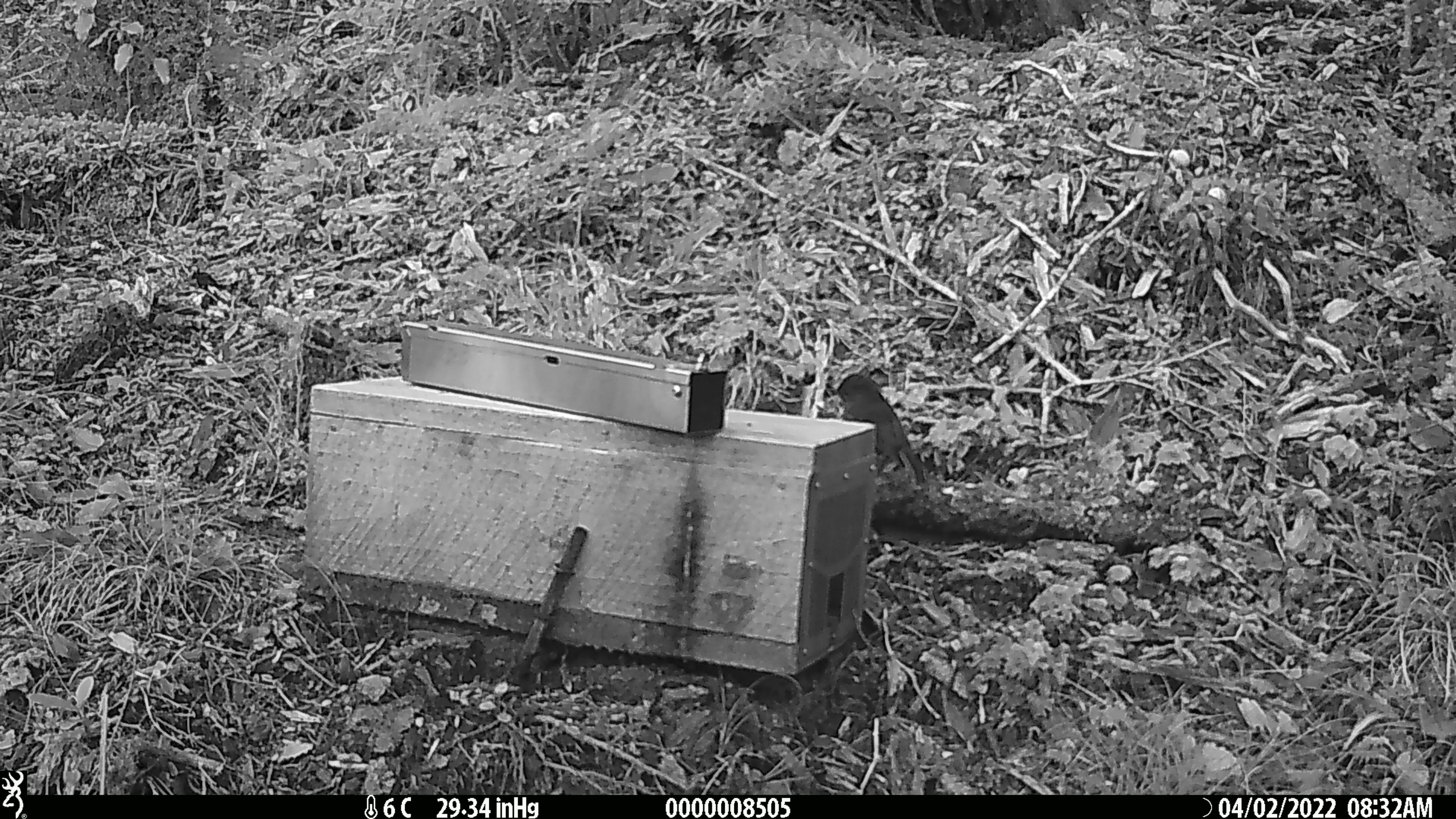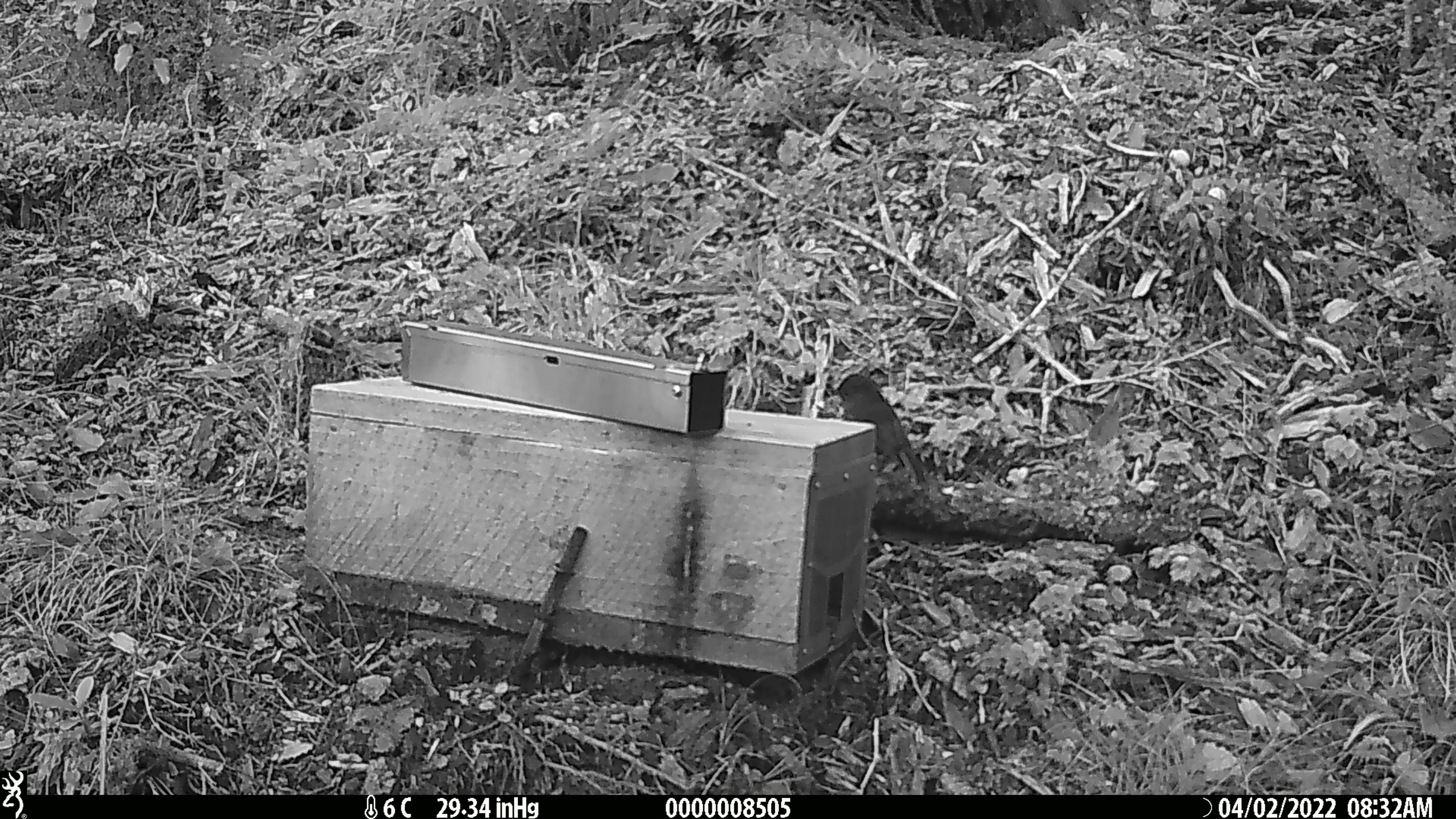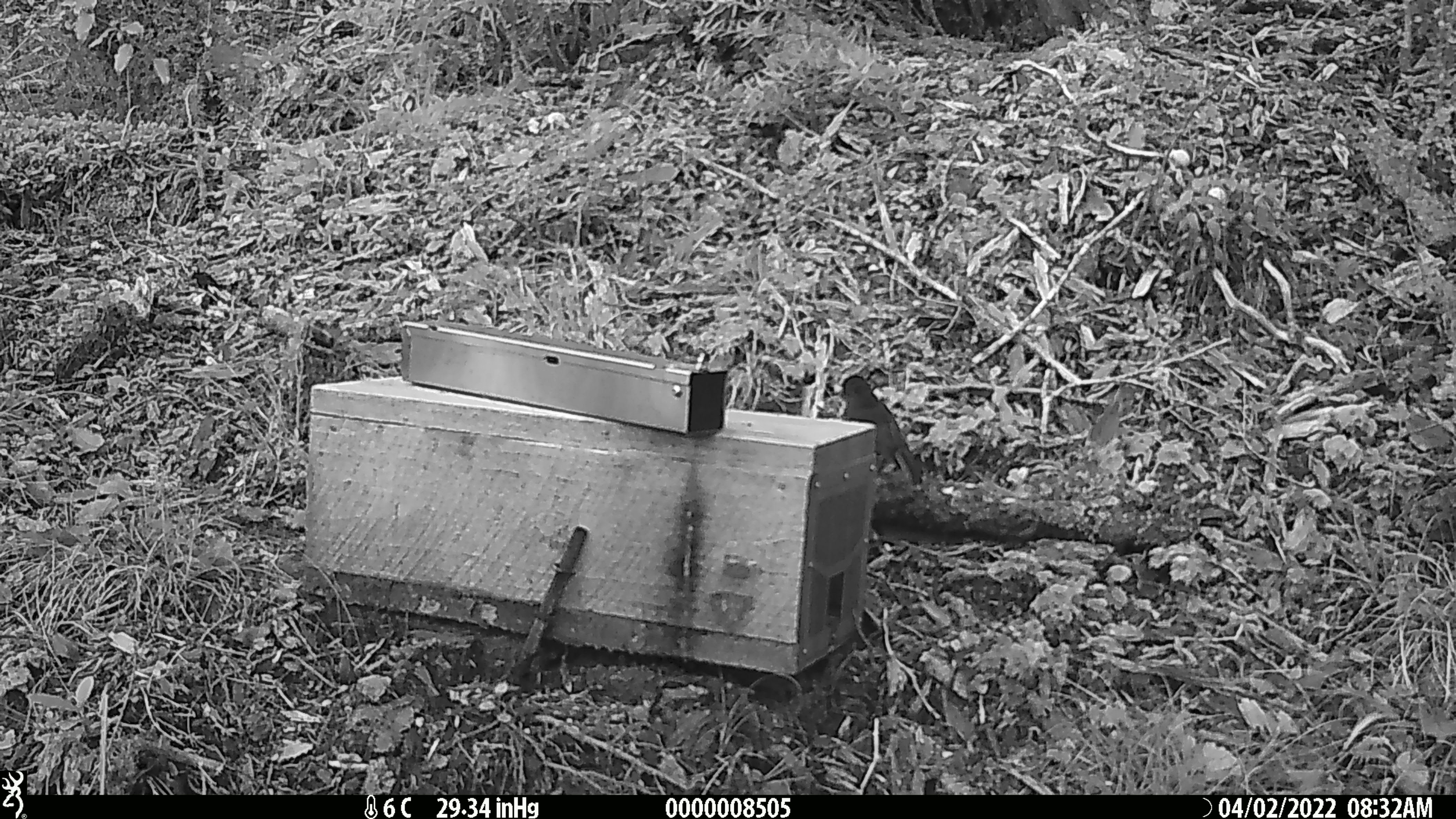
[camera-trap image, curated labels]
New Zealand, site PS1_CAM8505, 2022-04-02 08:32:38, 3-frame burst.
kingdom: Animalia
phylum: Chordata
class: Aves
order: Passeriformes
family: Petroicidae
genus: Petroica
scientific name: Petroica australis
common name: new zealand robin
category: robin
Robin (new zealand robin) (Petroica australis).